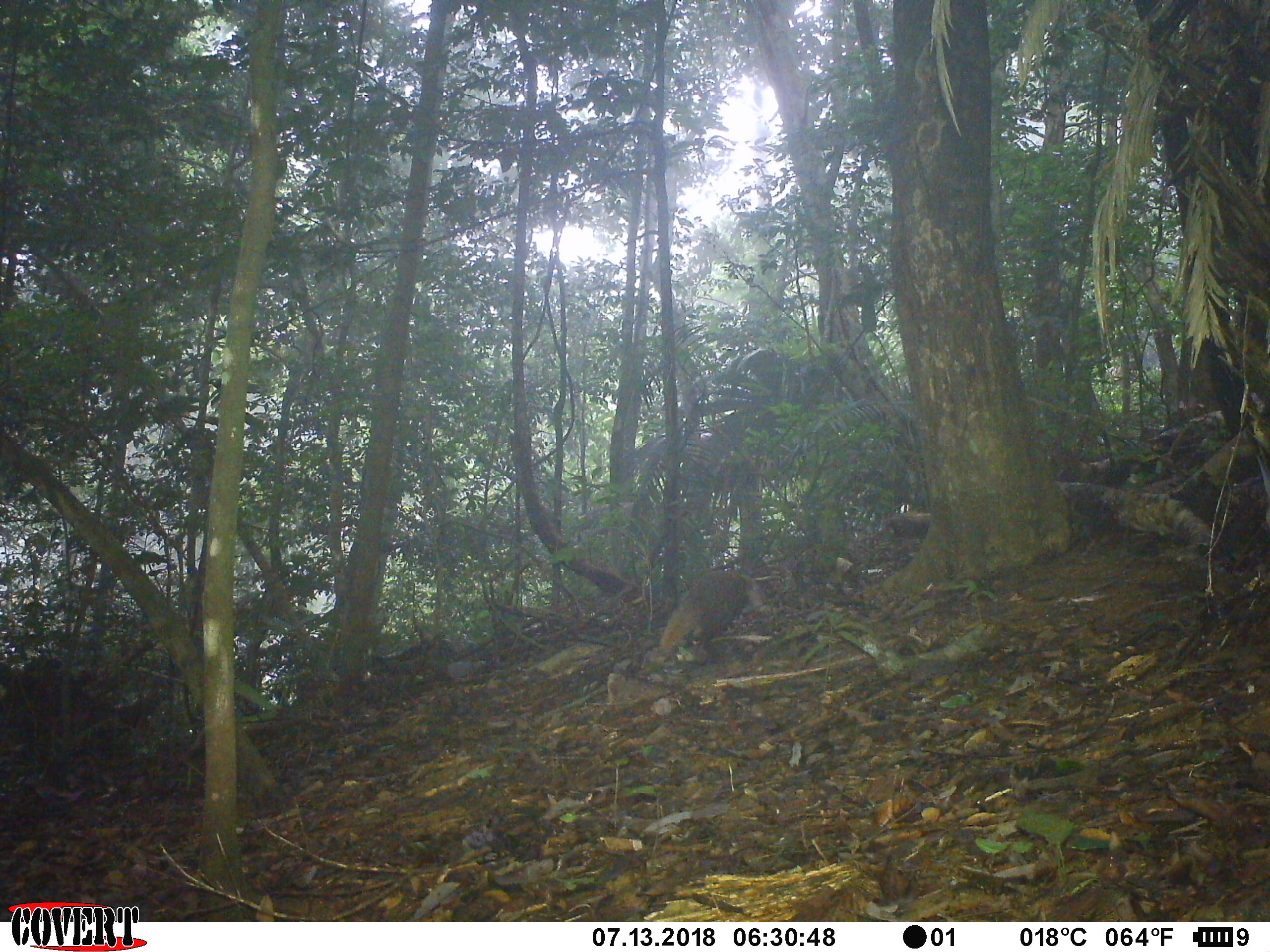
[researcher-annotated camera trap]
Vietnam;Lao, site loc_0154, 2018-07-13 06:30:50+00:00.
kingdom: Animalia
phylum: Chordata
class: Mammalia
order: Carnivora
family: Herpestidae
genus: Urva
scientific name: Urva urva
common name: crab-eating mongoose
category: crab eating mongoose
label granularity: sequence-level